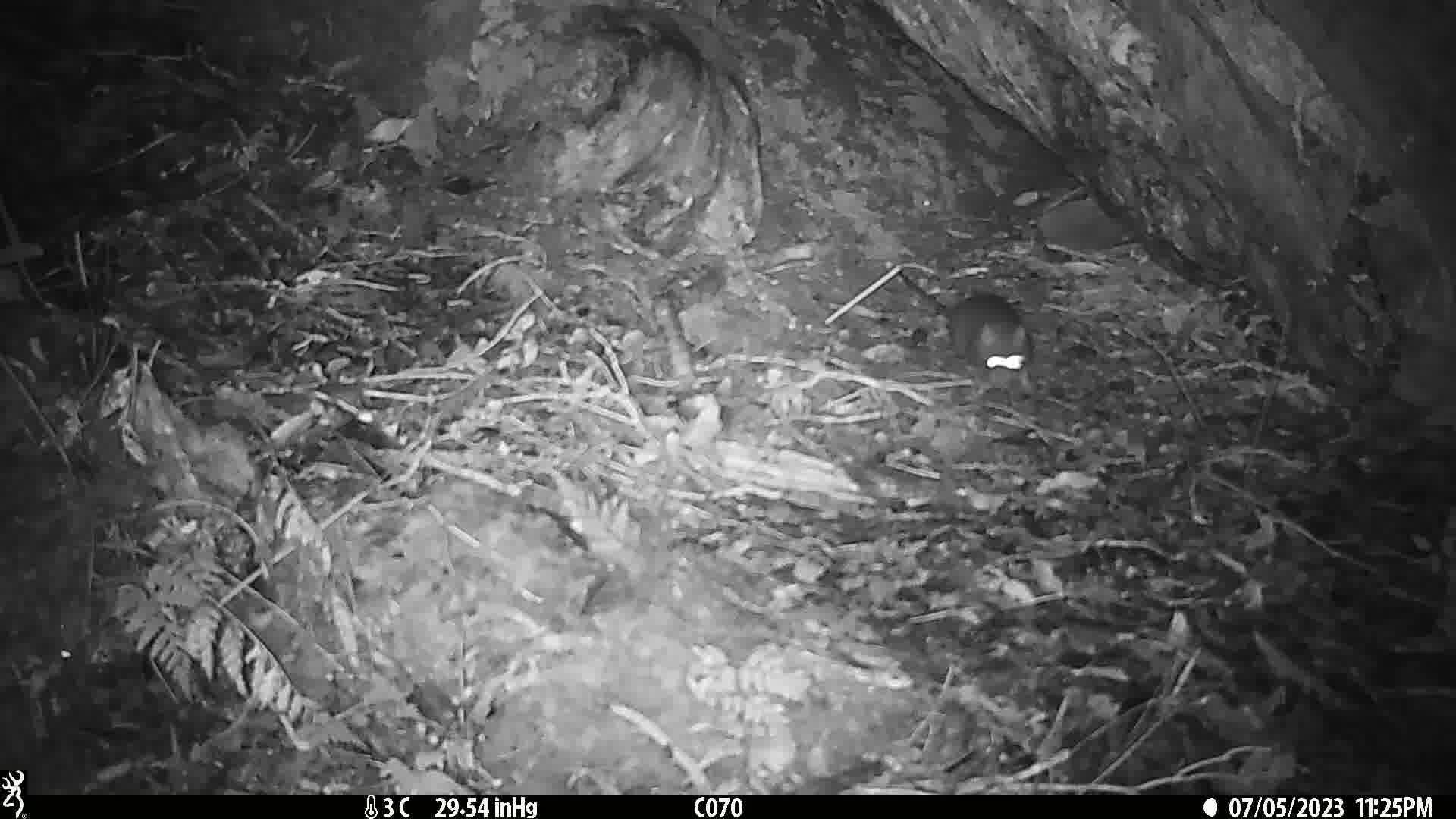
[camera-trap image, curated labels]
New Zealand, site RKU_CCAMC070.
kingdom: Animalia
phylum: Chordata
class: Mammalia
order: Rodentia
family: Muridae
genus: Rattus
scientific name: Rattus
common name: rat